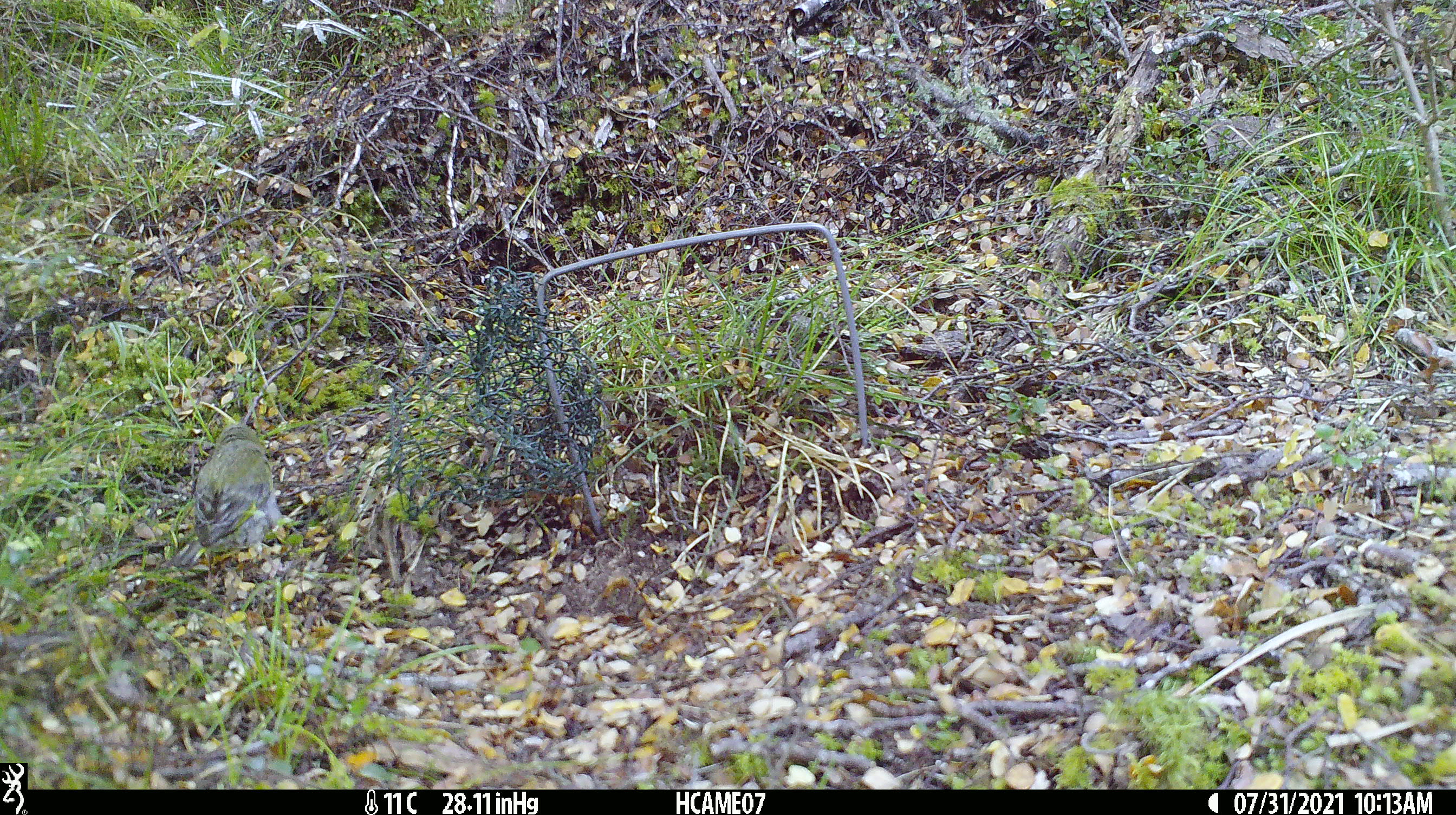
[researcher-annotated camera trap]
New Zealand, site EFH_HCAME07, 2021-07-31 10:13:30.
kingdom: Animalia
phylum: Chordata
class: Aves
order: Passeriformes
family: Fringillidae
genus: Chloris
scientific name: Chloris chloris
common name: greenfinch